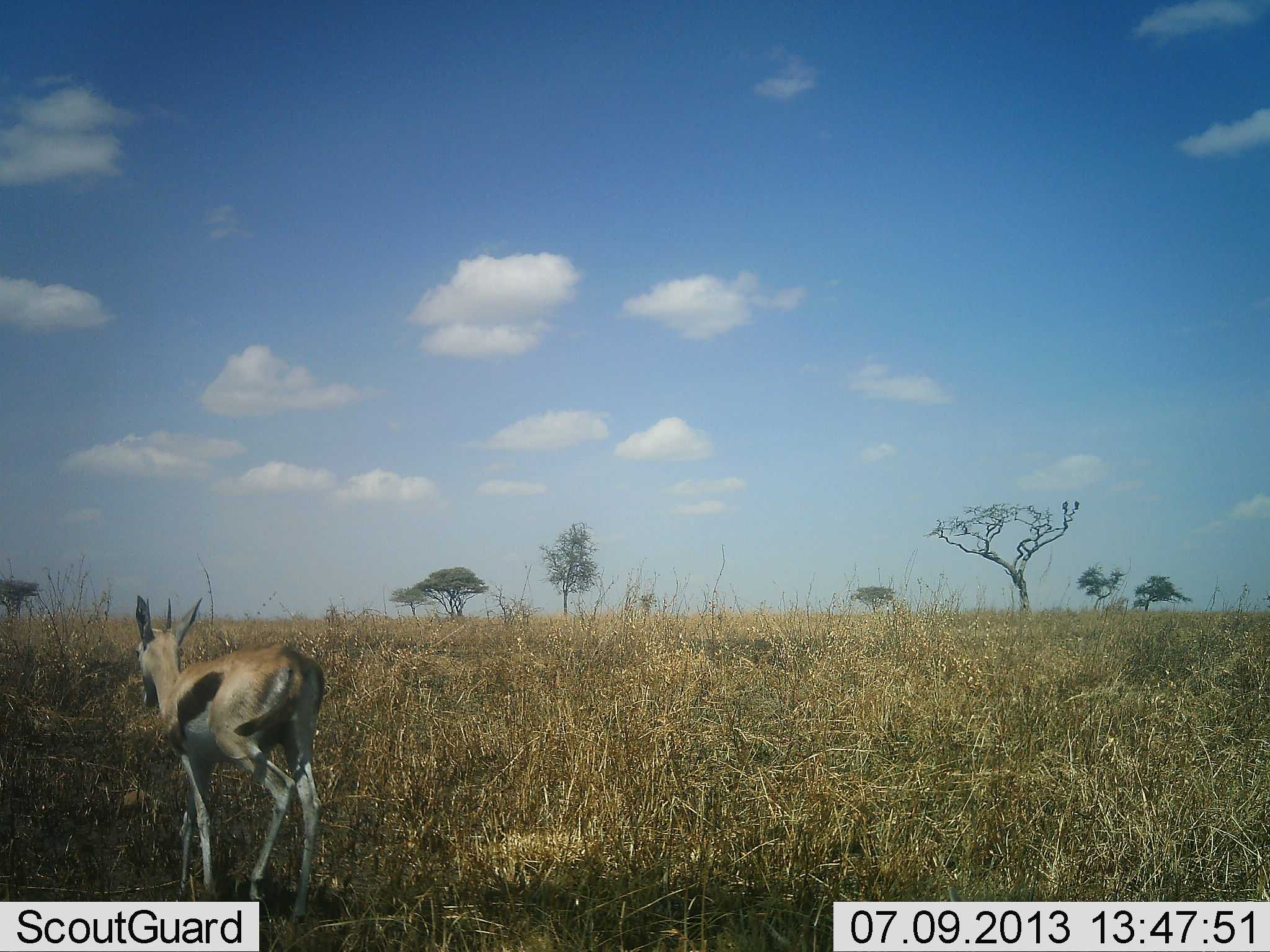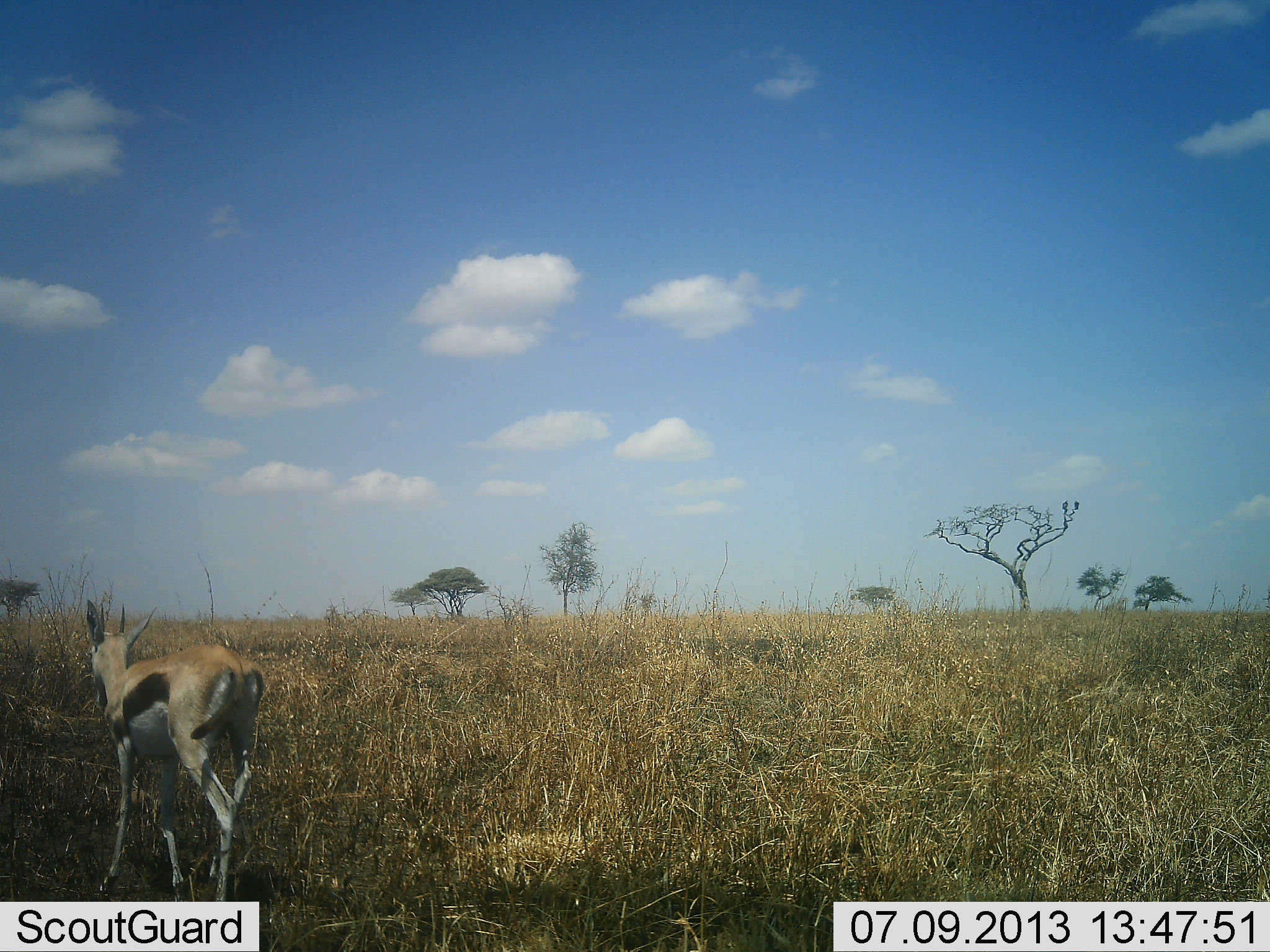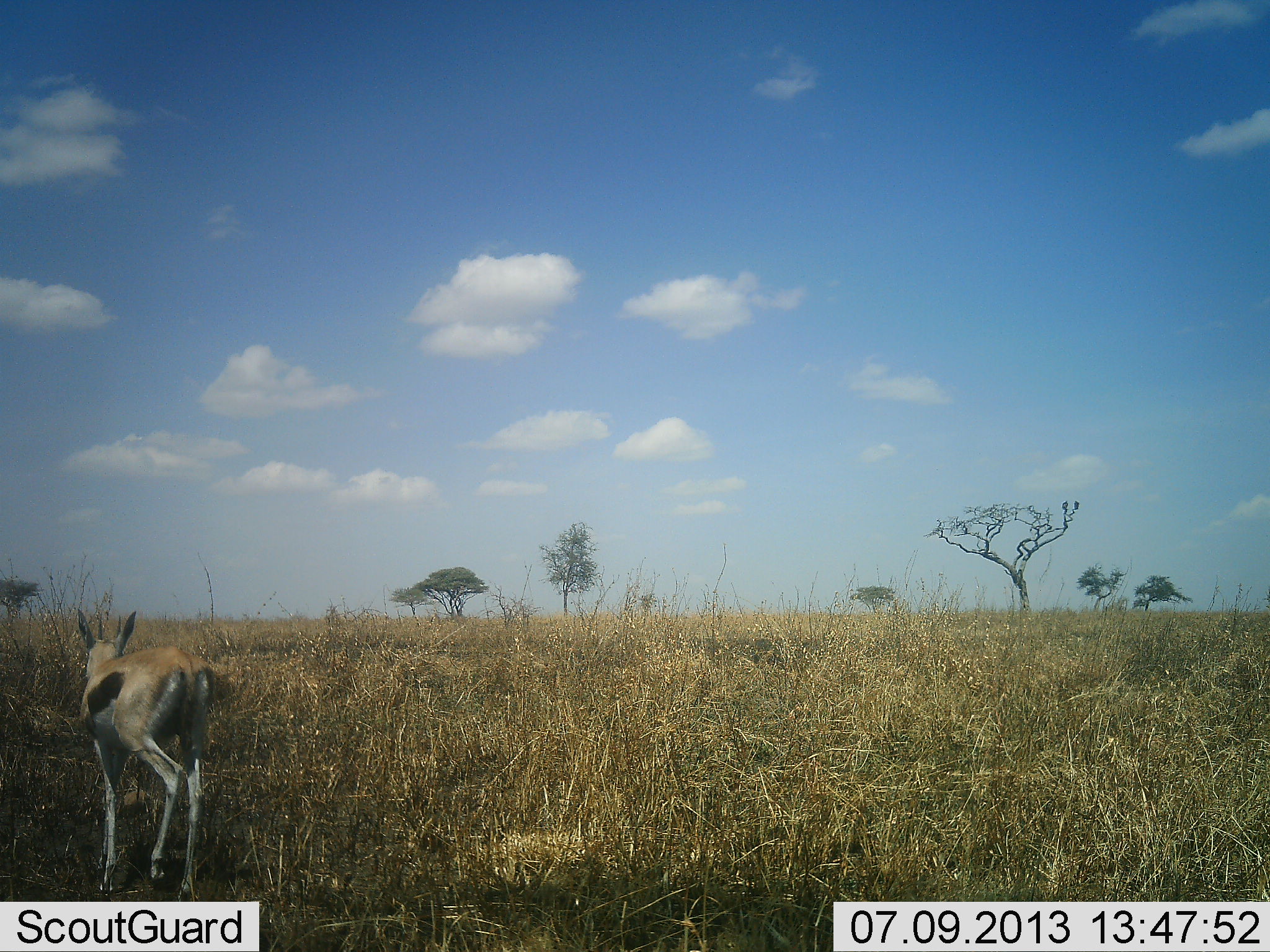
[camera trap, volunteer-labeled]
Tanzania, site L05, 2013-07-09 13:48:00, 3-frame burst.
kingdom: Animalia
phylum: Chordata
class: Mammalia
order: Artiodactyla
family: Bovidae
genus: Eudorcas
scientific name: Eudorcas thomsonii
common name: thomson's gazelle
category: gazellethomsons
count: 1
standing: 10%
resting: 0%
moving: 100%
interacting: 0%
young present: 10%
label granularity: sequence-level